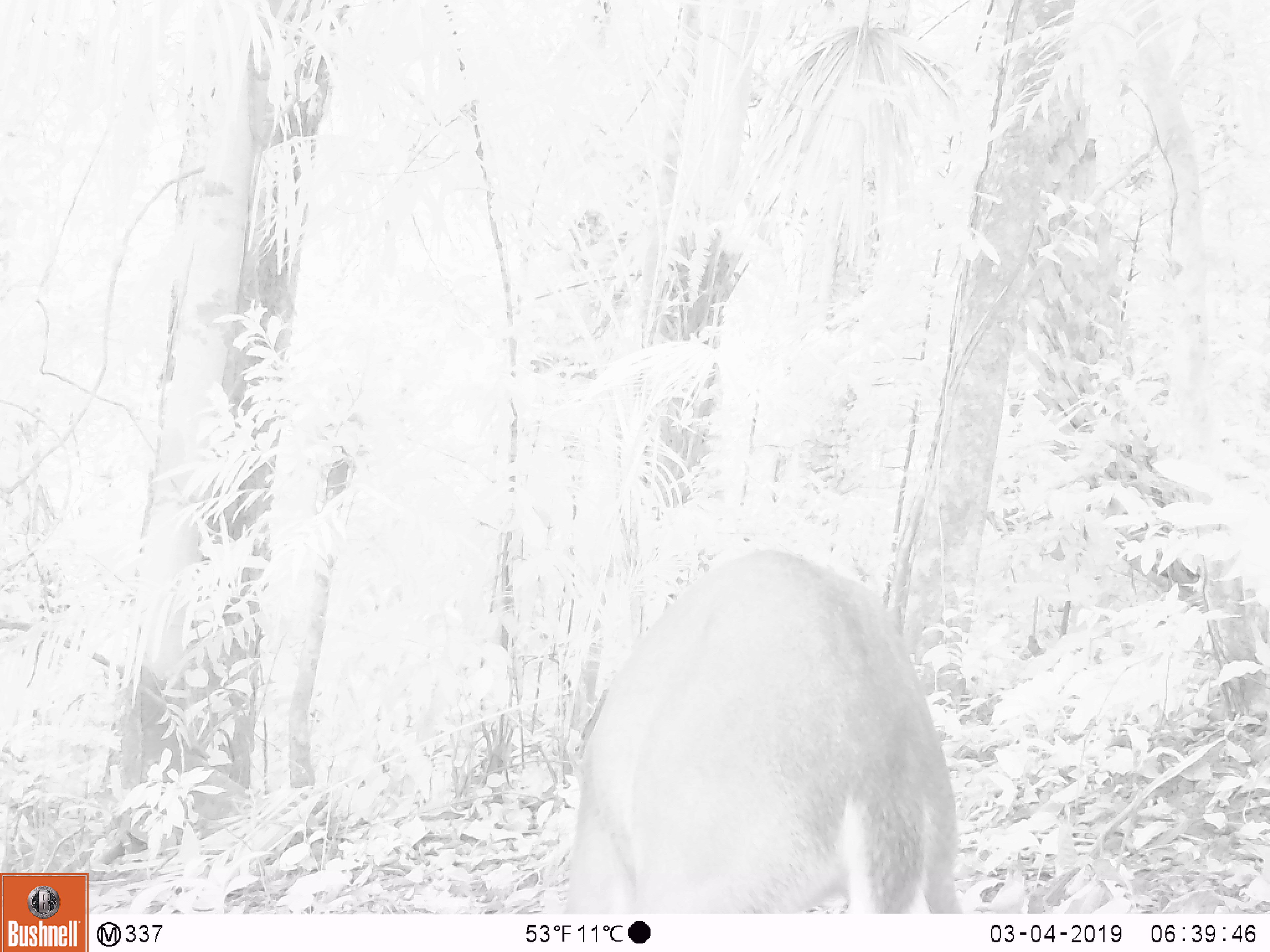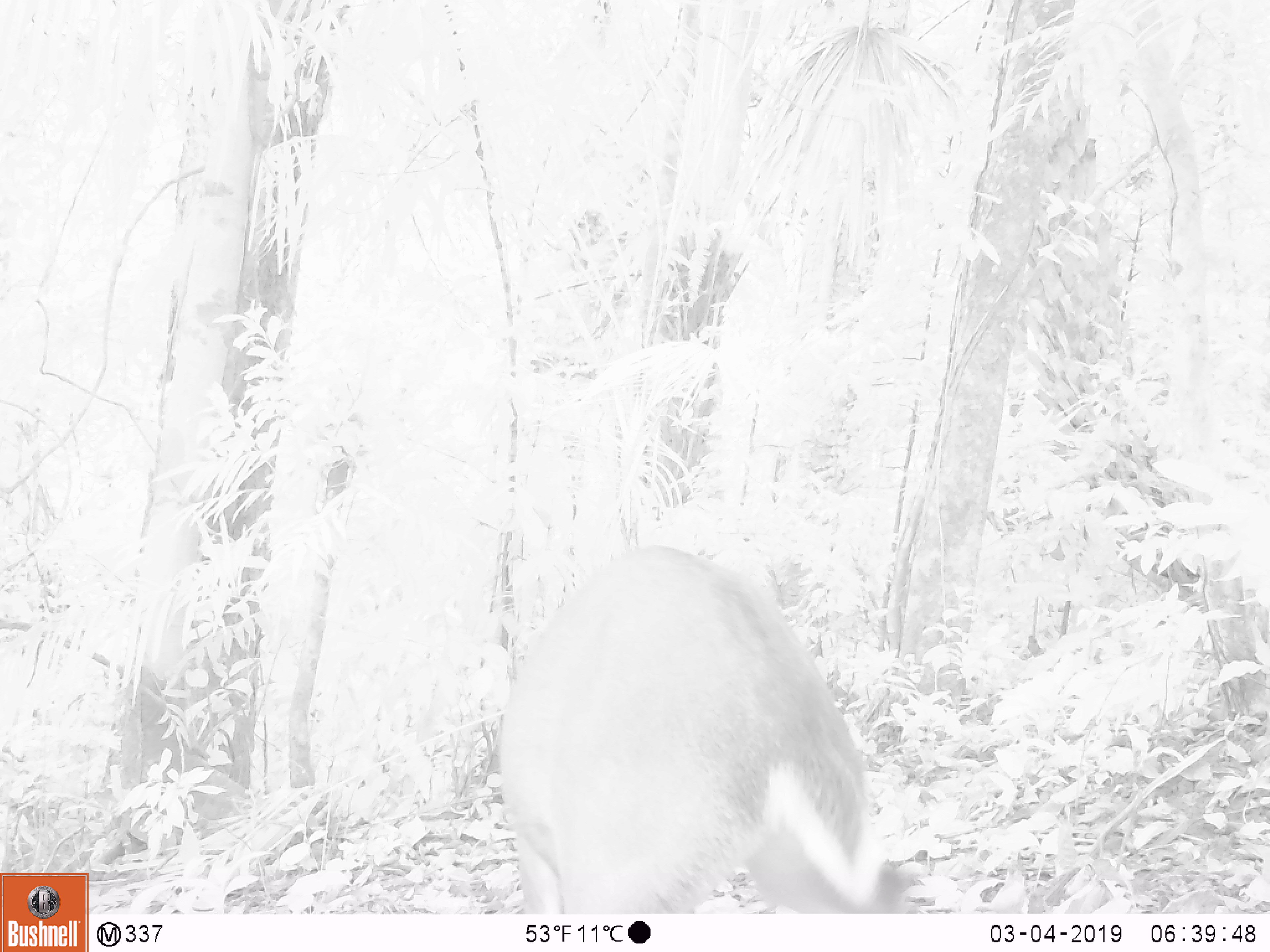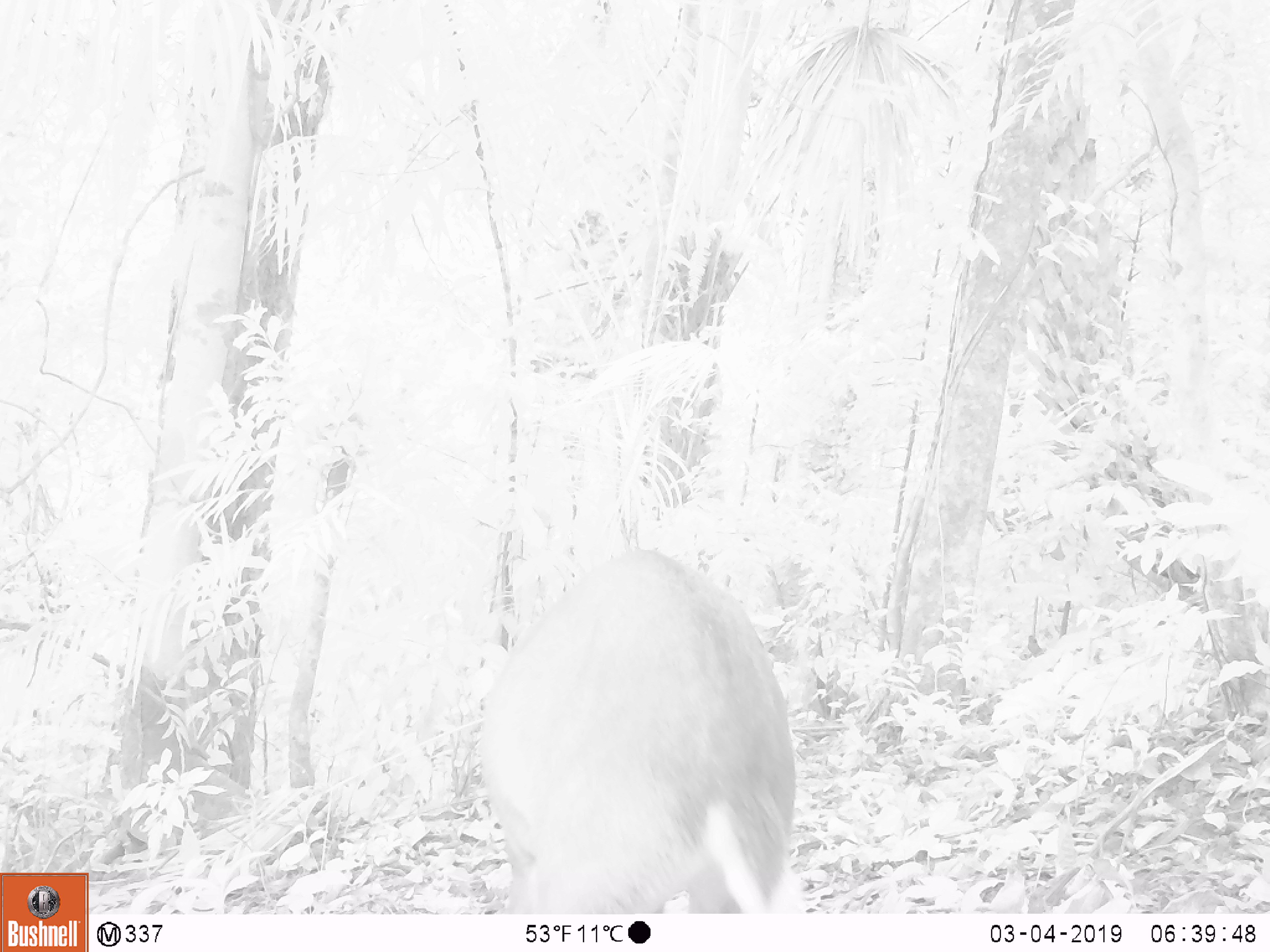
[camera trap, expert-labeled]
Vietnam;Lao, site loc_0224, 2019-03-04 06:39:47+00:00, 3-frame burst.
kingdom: Animalia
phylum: Chordata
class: Mammalia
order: Artiodactyla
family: Cervidae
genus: Muntiacus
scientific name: Muntiacus vuquangensis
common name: large-antlered muntjac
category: large antlered muntjac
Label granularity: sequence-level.